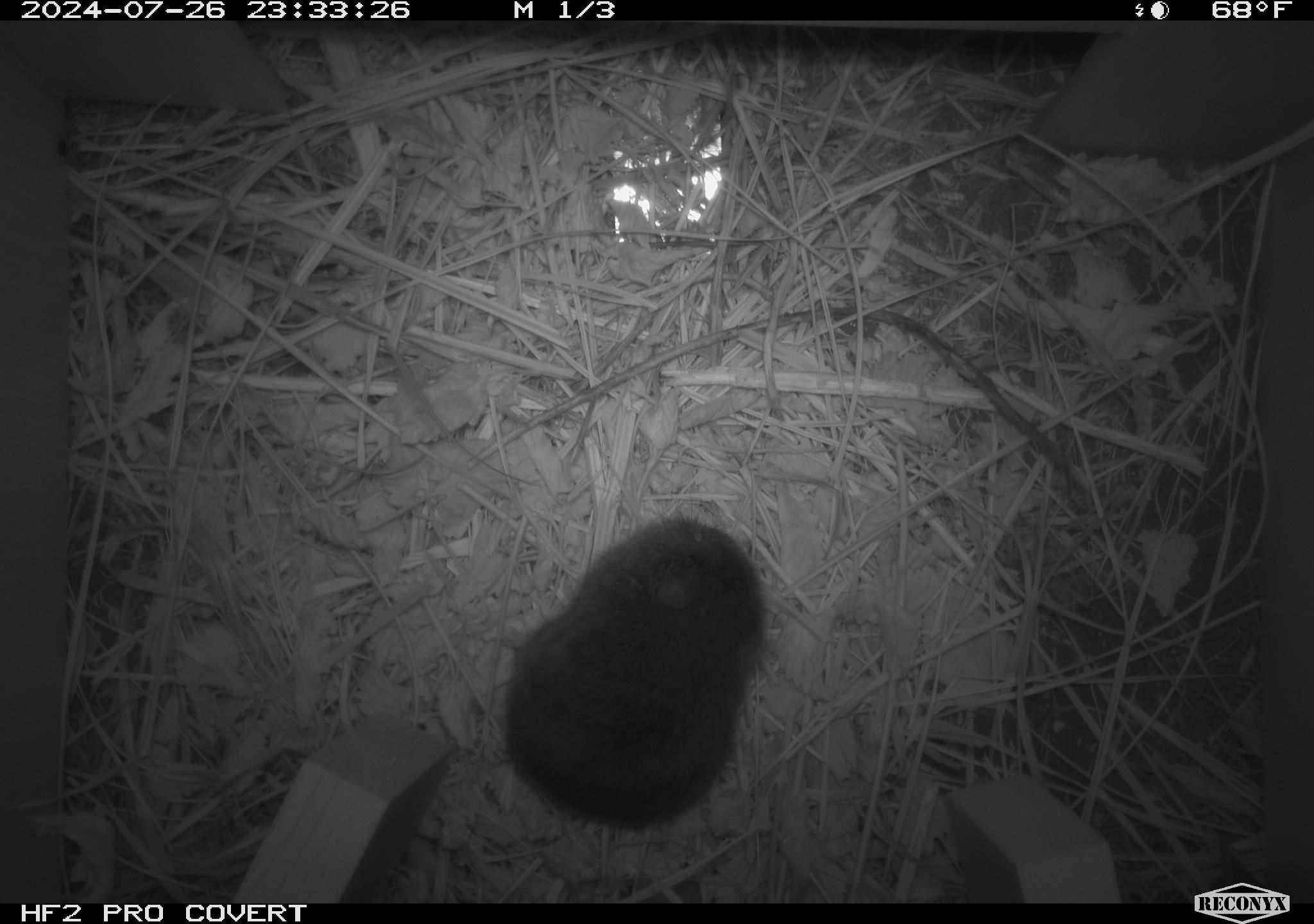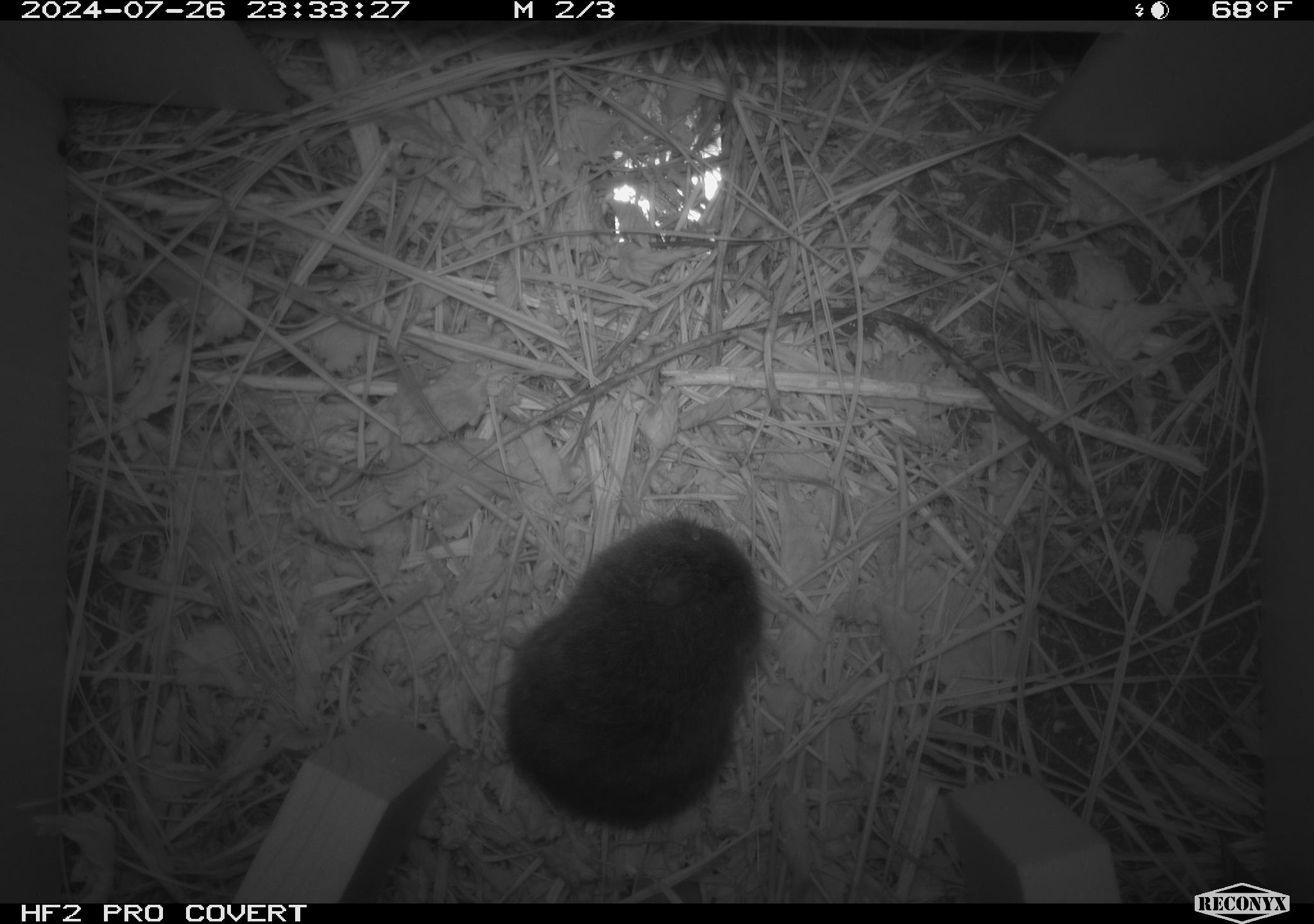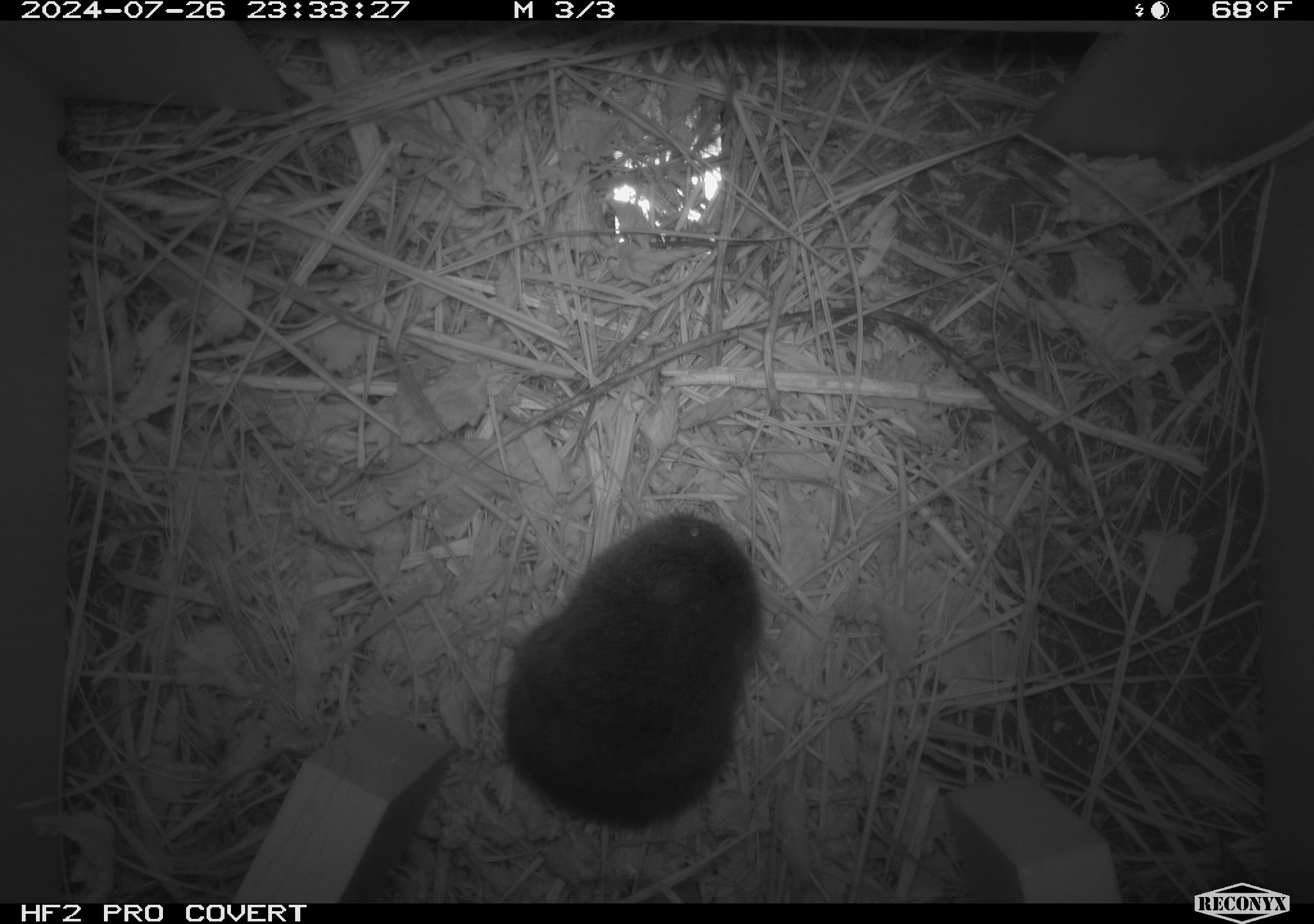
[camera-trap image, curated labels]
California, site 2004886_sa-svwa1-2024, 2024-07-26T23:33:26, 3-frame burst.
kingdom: Animalia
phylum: Chordata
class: Mammalia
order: Rodentia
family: Cricetidae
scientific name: Arvicolinae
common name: voles, lemmings, and muskrats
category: arvicolinae subfamily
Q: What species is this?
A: Arvicolinae subfamily (voles, lemmings, and muskrats) (Arvicolinae).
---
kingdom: Animalia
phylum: Arthropoda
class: Malacostraca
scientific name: Malacostraca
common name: amphipods, crabs, isopods, krill, lobsters and shrimps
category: malacostracan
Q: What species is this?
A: Malacostracan (amphipods, crabs, isopods, krill, lobsters and shrimps) (Malacostraca).